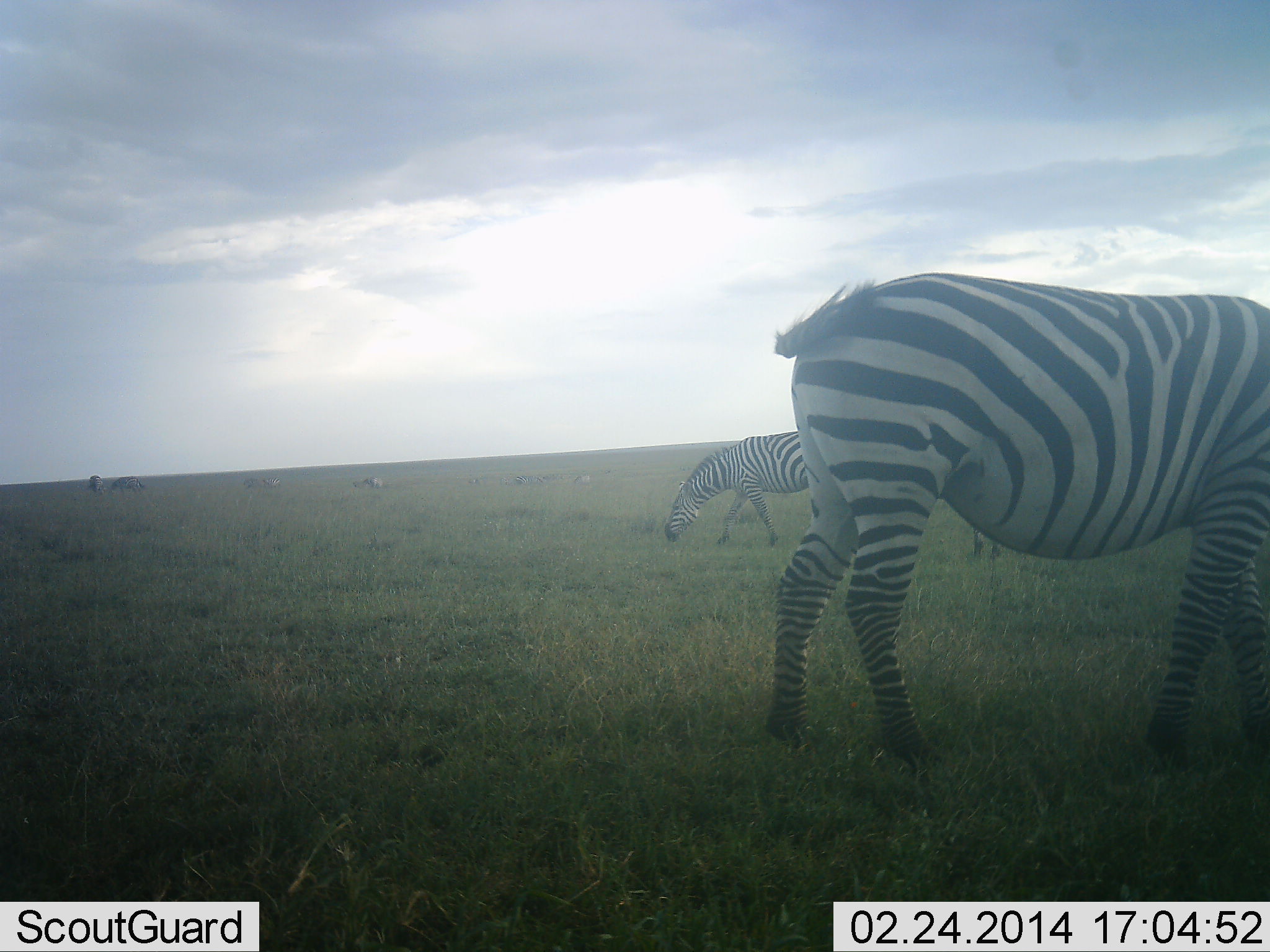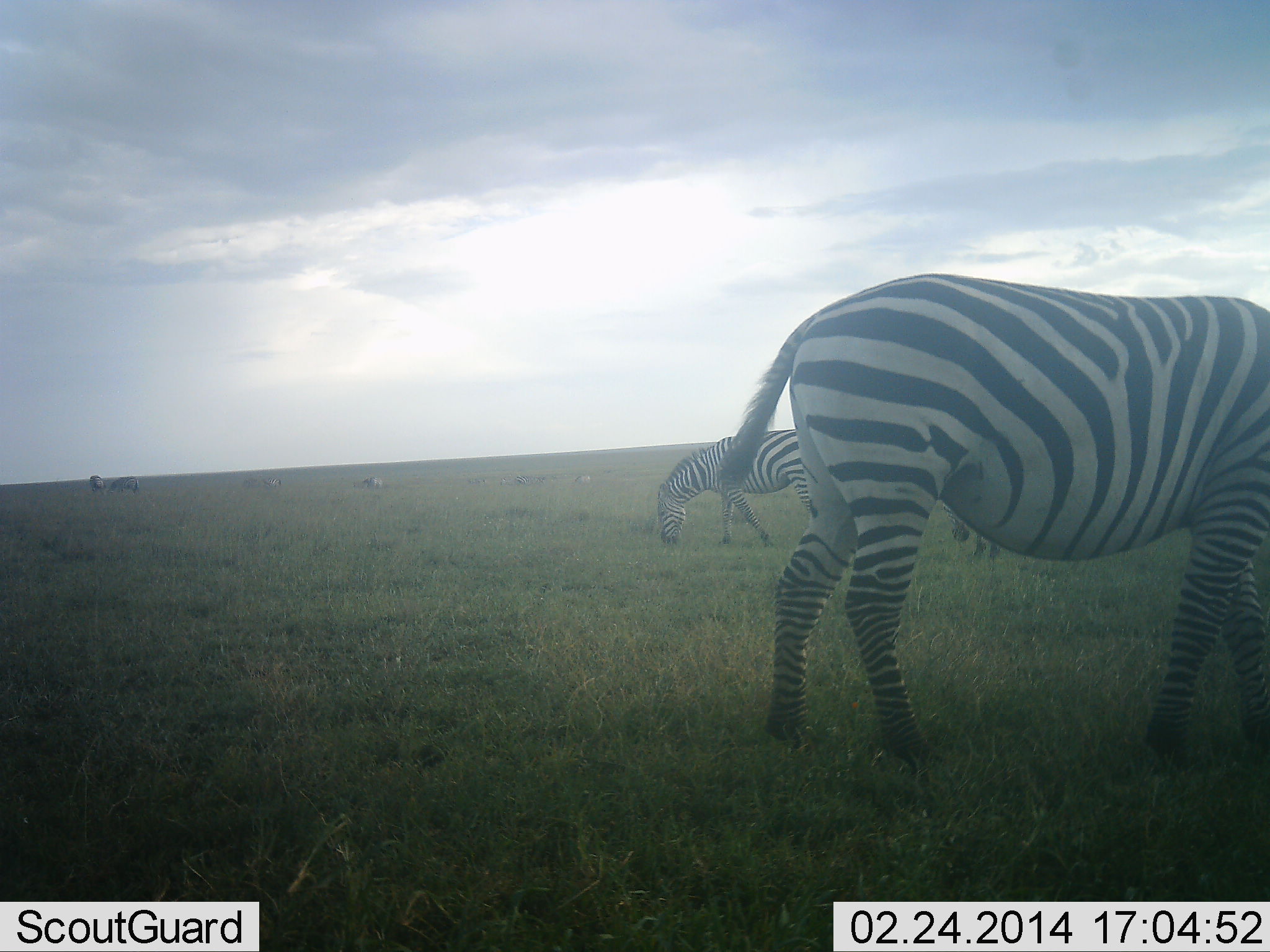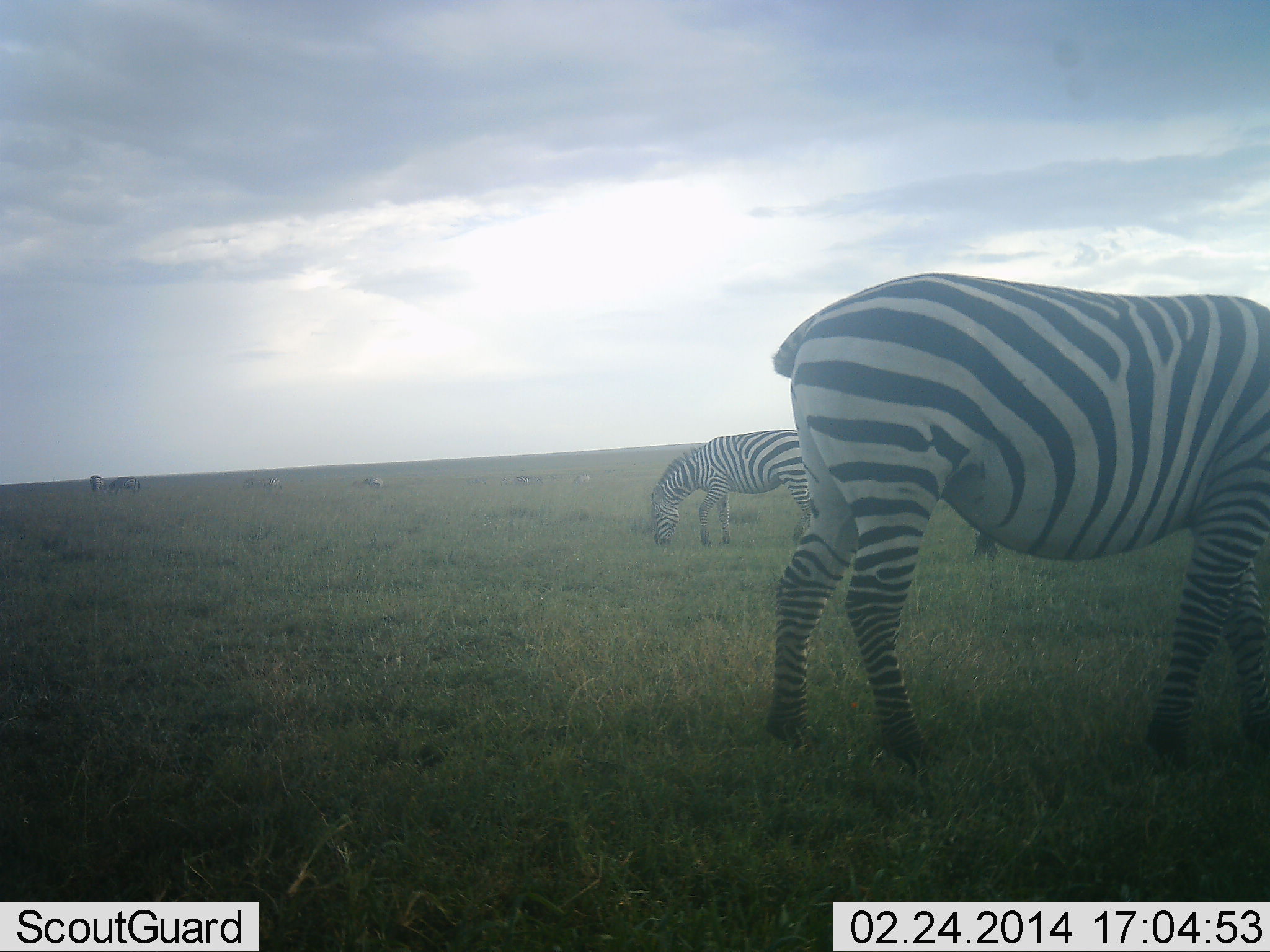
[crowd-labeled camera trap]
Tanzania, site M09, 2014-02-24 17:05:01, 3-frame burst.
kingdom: Animalia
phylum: Chordata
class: Mammalia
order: Perissodactyla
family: Equidae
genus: Equus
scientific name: Equus quagga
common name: plains zebra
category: zebra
Zebra (plains zebra) (Equus quagga), count 6. Behavior (volunteer vote fractions): standing 30%, resting 0%, moving 30%, interacting 0%. Young present (vote fraction): 0%. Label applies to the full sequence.